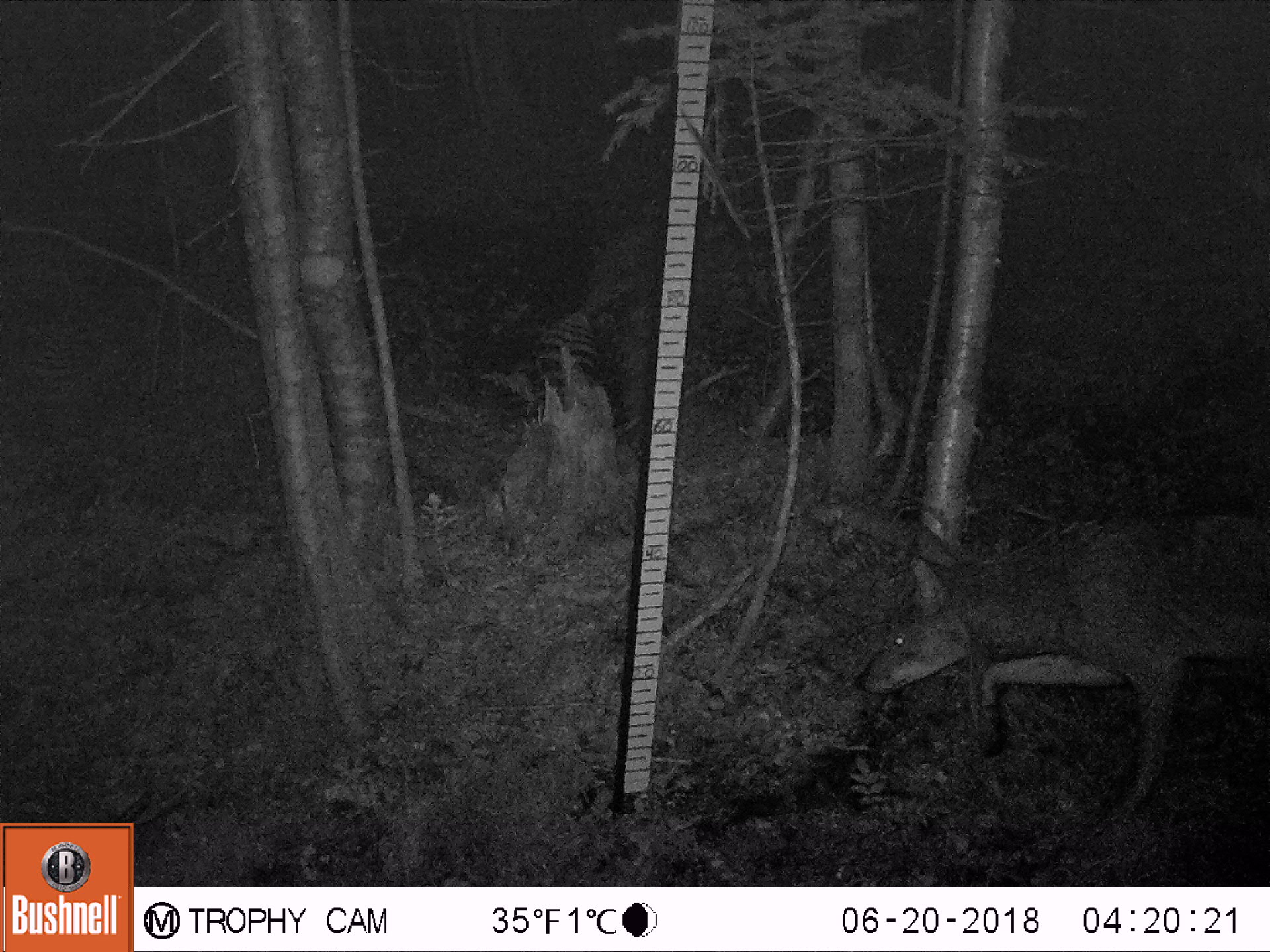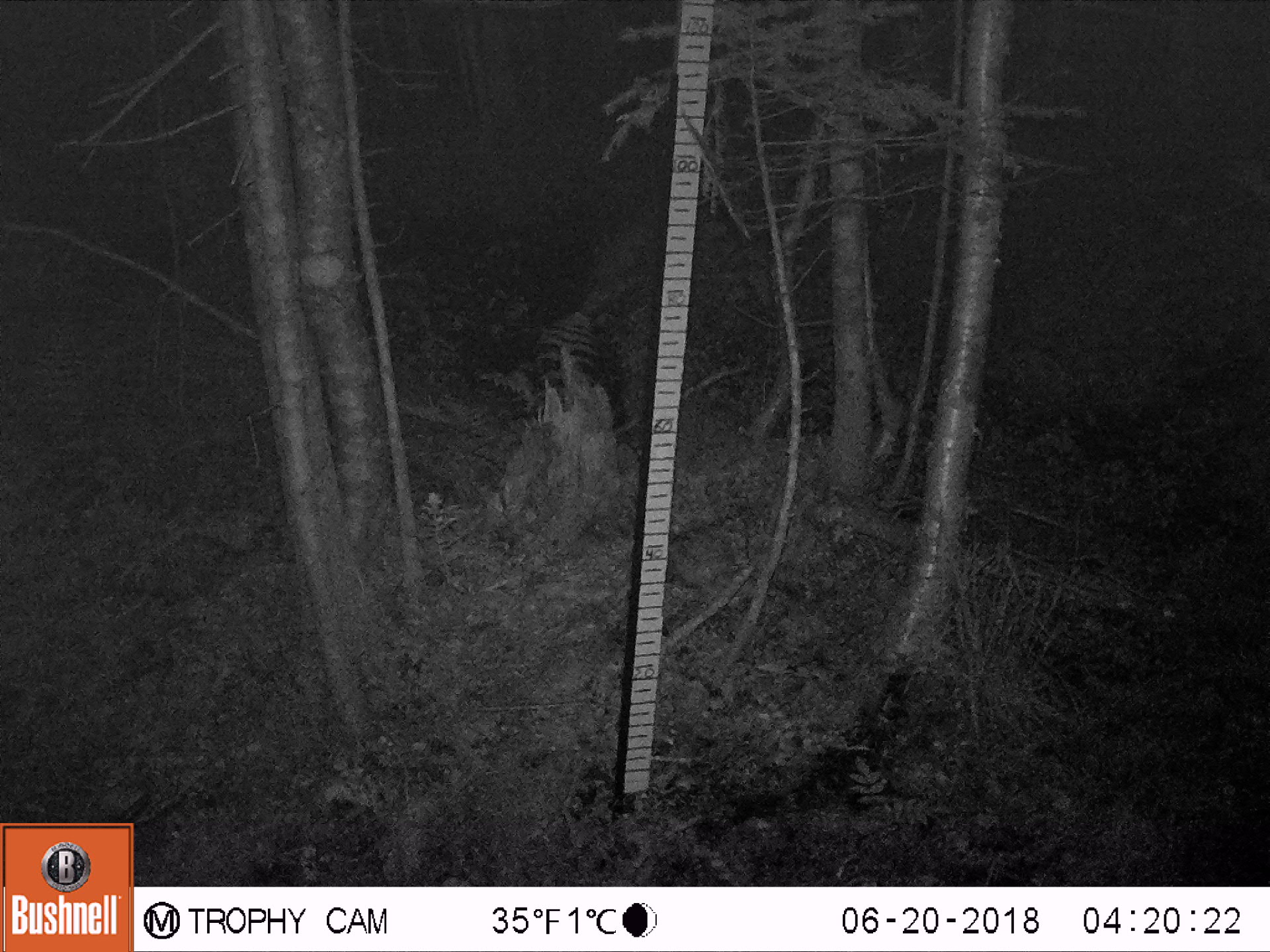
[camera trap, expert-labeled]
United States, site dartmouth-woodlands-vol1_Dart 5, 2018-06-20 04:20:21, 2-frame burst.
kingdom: Animalia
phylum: Chordata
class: Mammalia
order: Carnivora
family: Canidae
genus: Canis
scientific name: Canis latrans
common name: coyote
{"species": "coyote (Canis latrans)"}